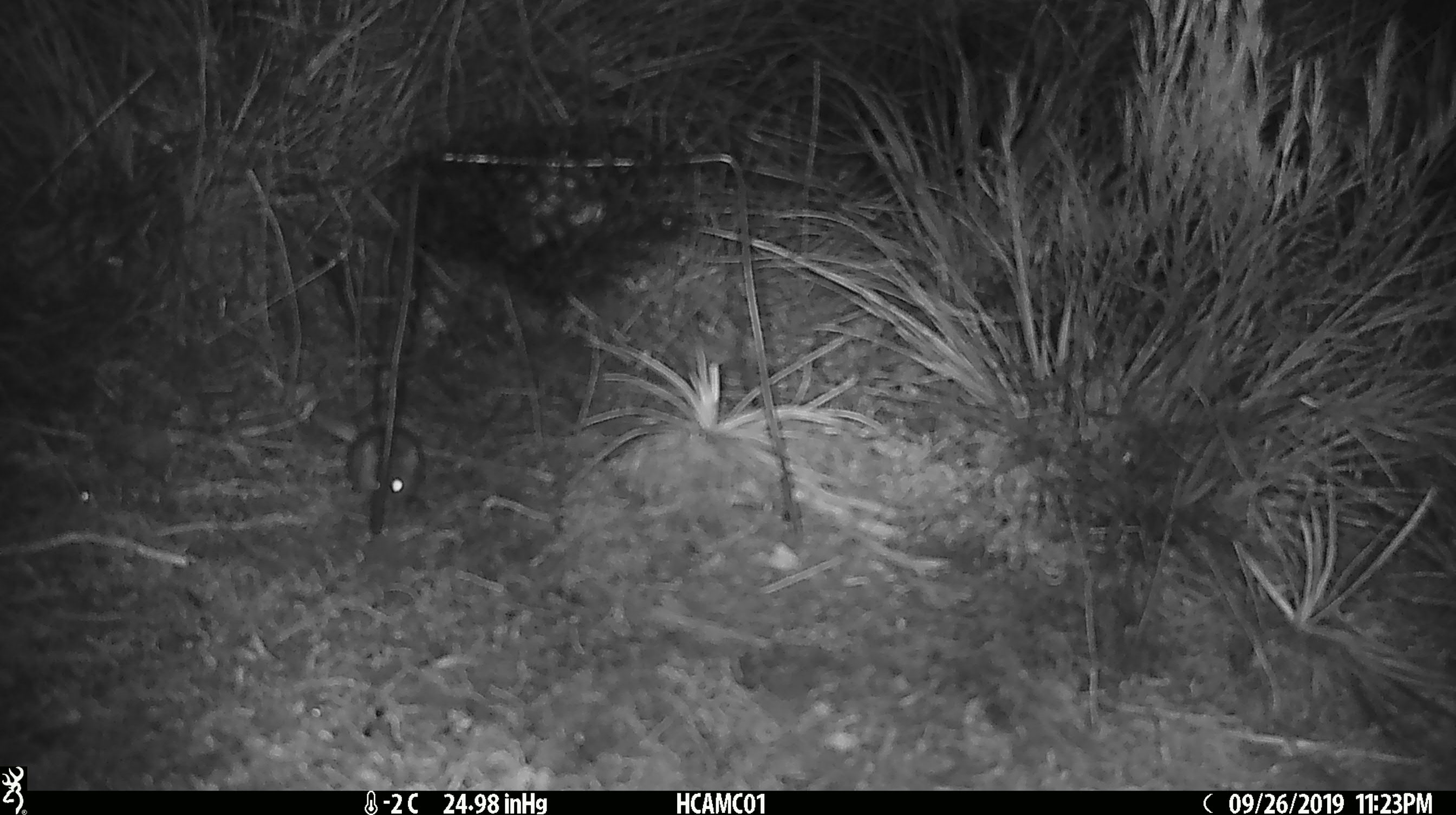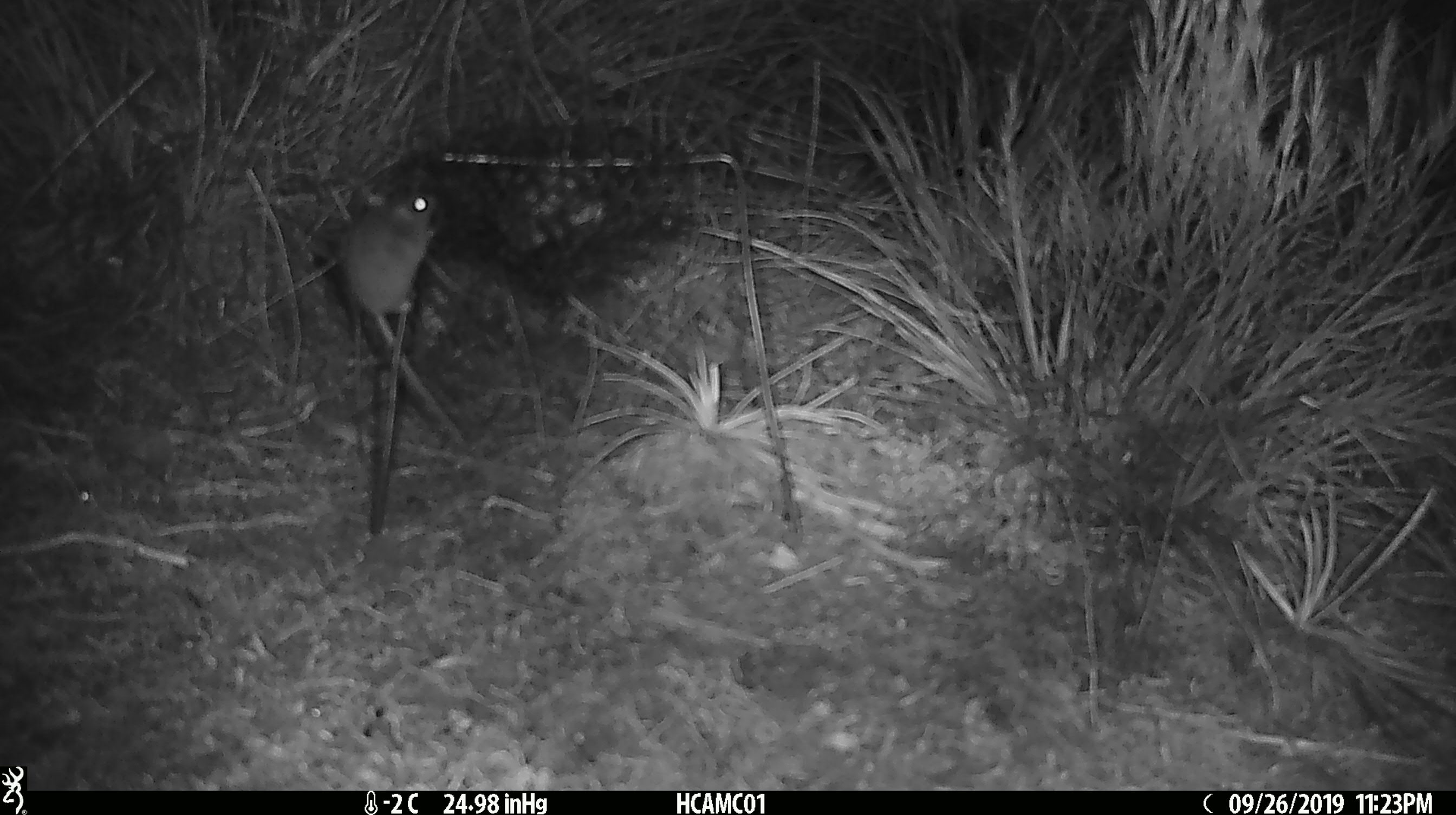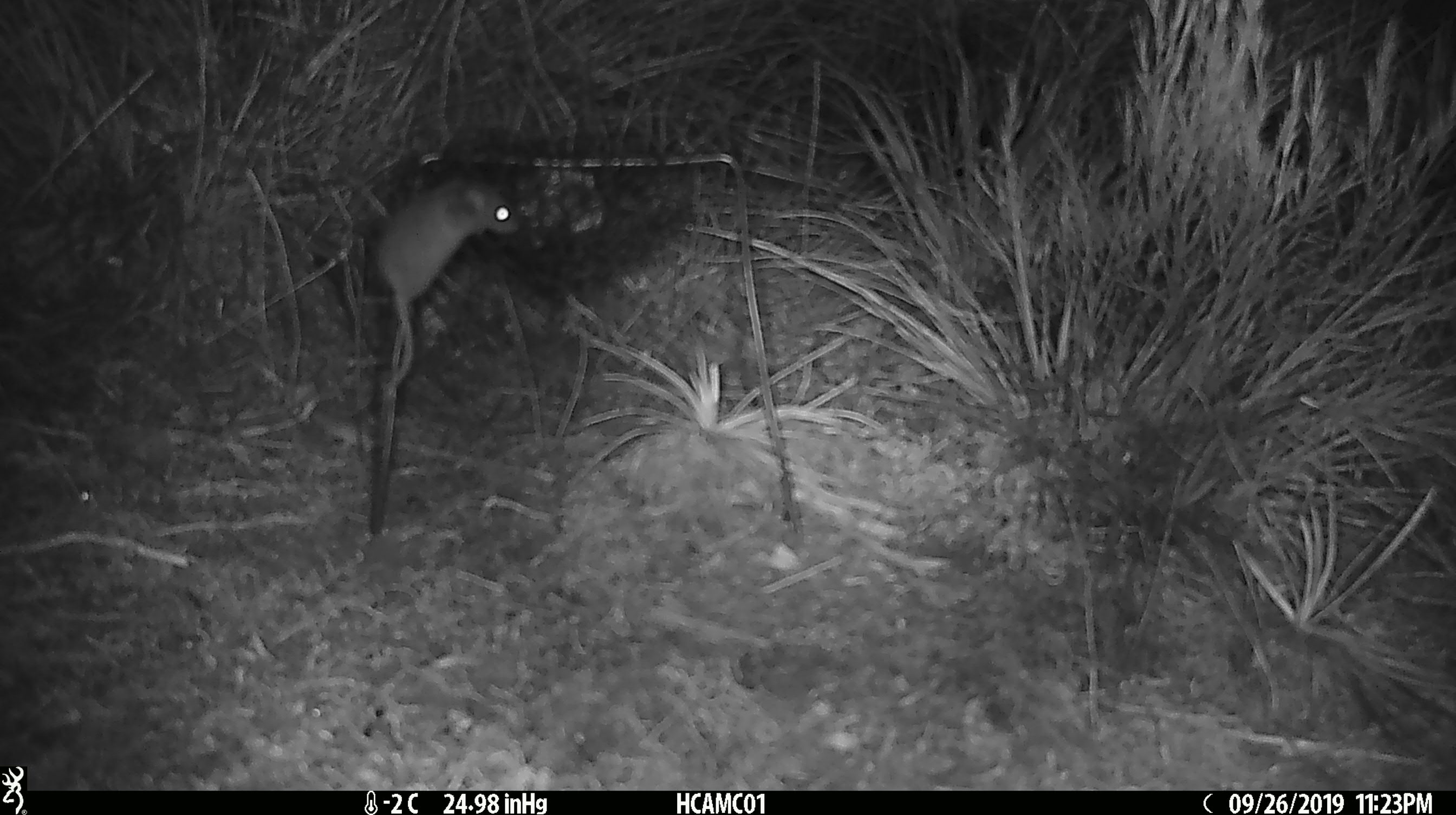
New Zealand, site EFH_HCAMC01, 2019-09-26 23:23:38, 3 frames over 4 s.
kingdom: Animalia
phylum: Chordata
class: Mammalia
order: Rodentia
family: Muridae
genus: Mus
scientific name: Mus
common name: mouse